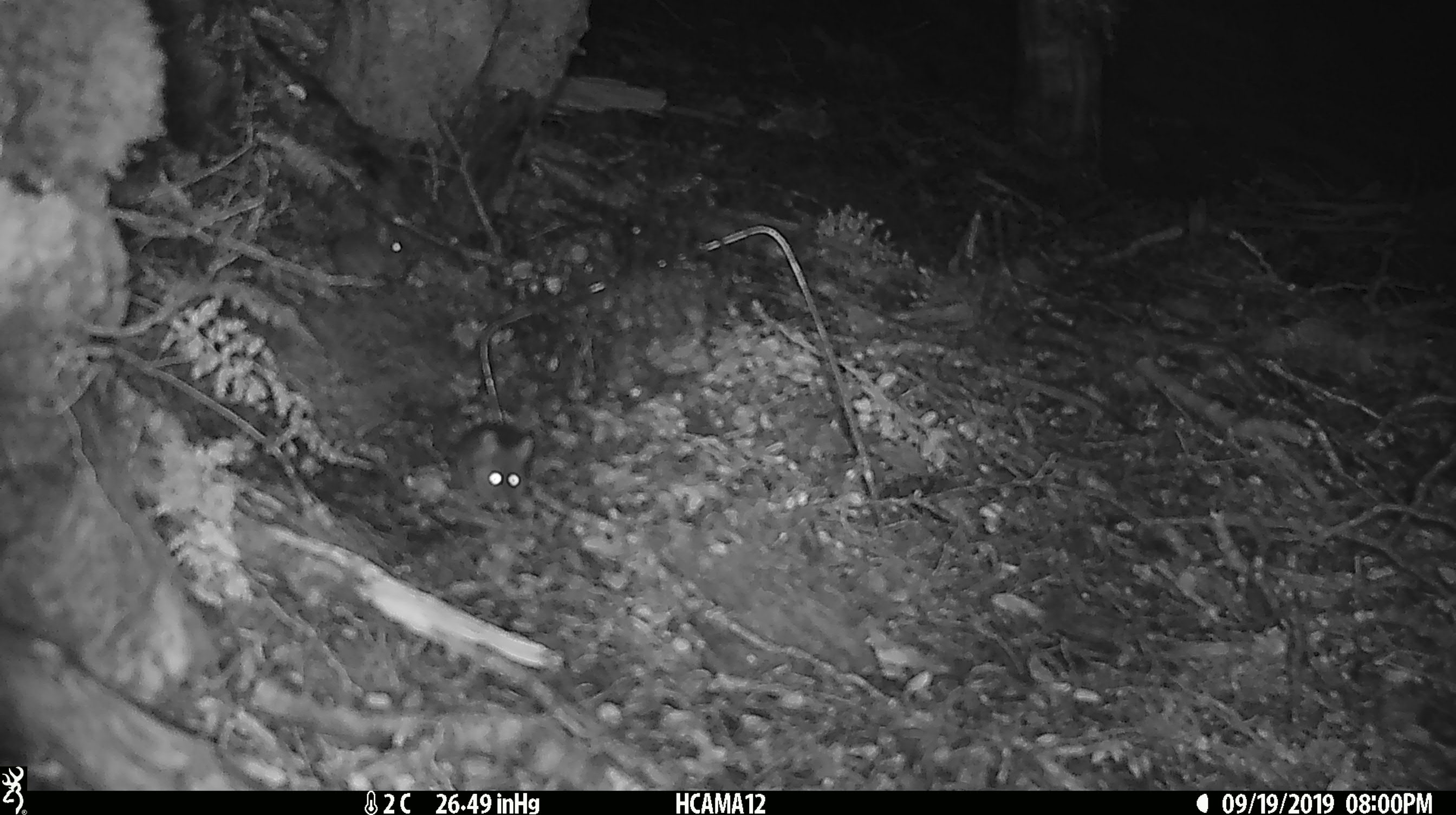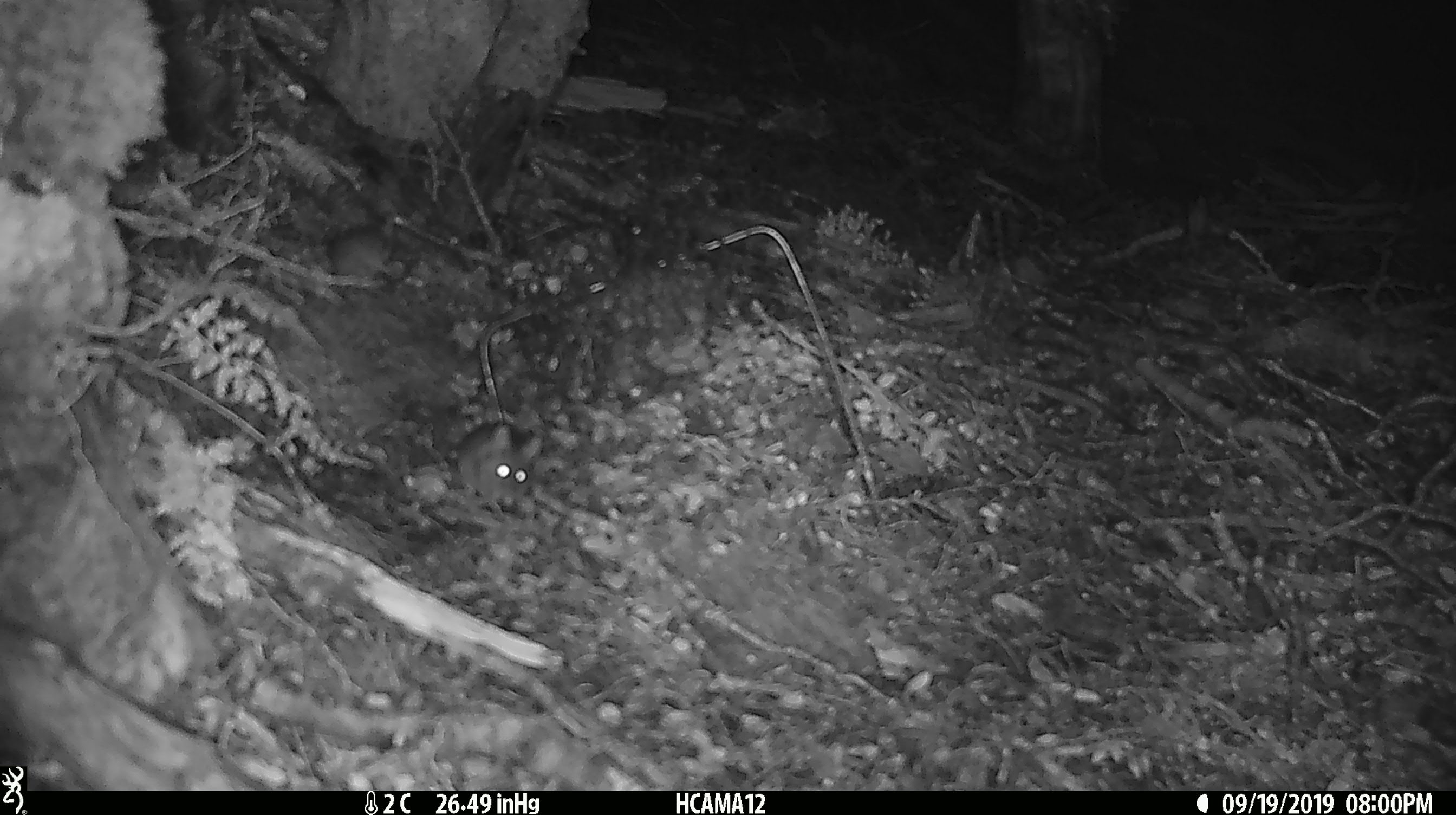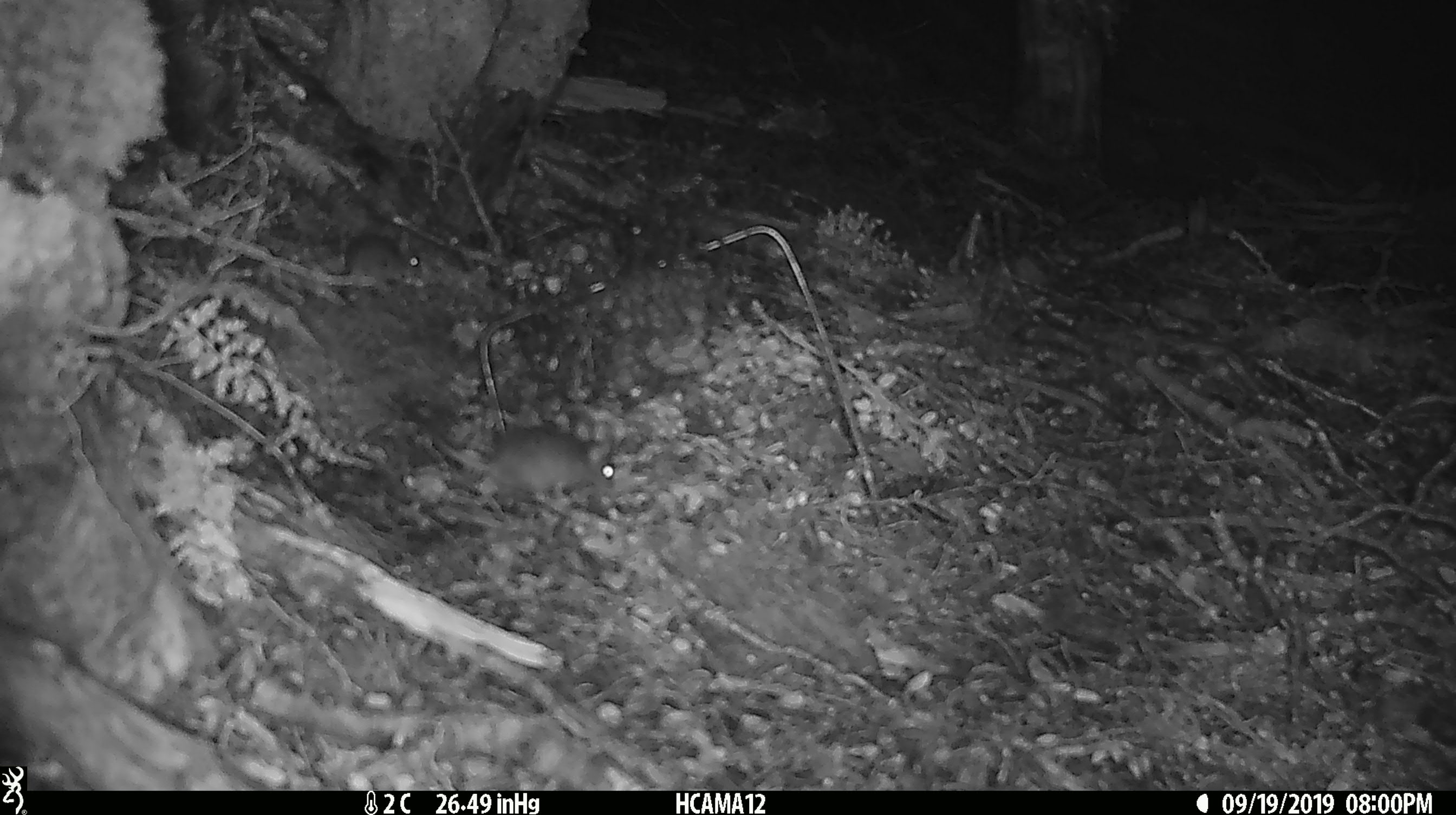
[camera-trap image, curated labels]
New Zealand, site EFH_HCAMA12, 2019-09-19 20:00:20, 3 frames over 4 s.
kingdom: Animalia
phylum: Chordata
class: Mammalia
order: Rodentia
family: Muridae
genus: Mus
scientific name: Mus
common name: mouse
Mouse (Mus).